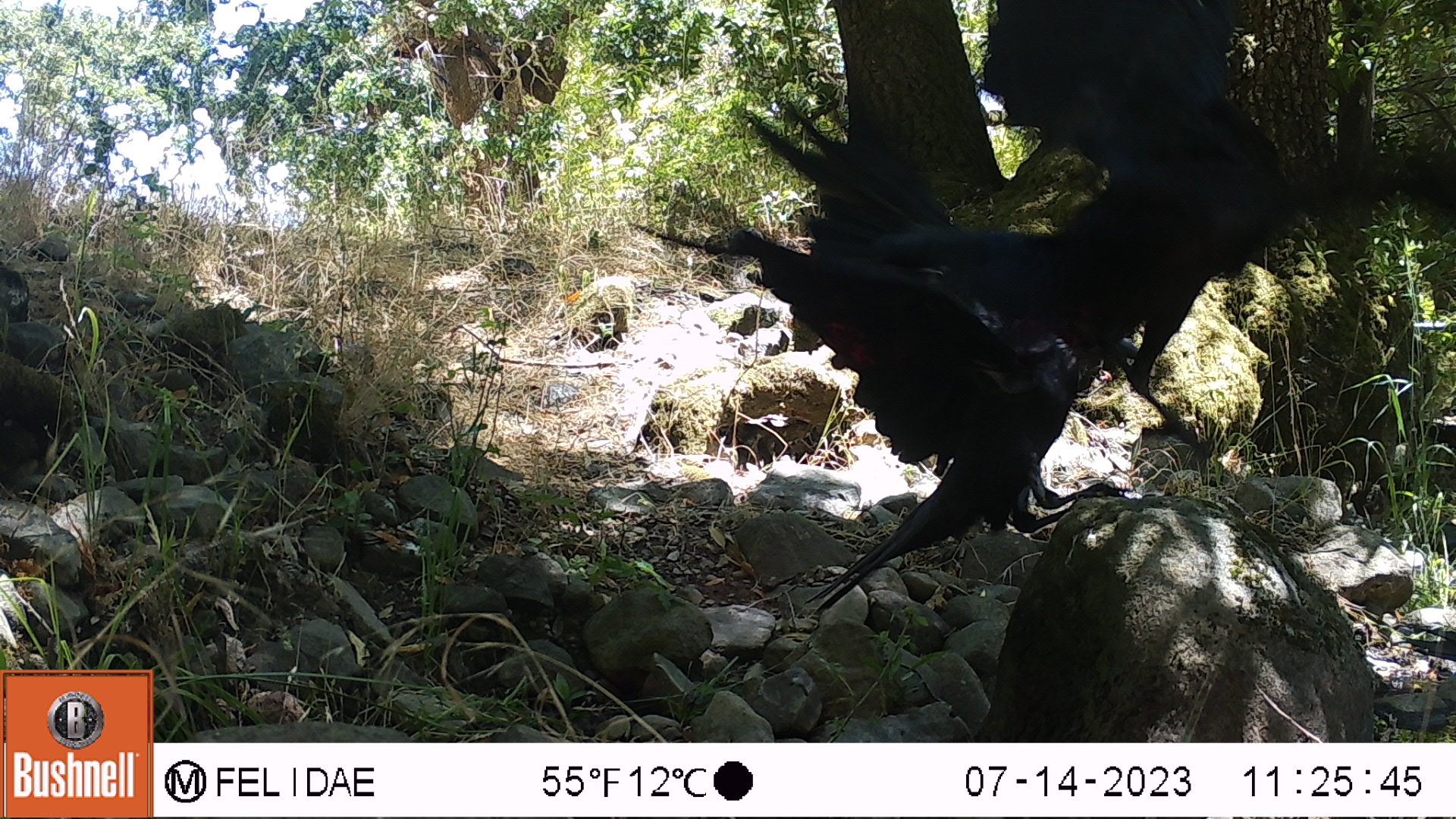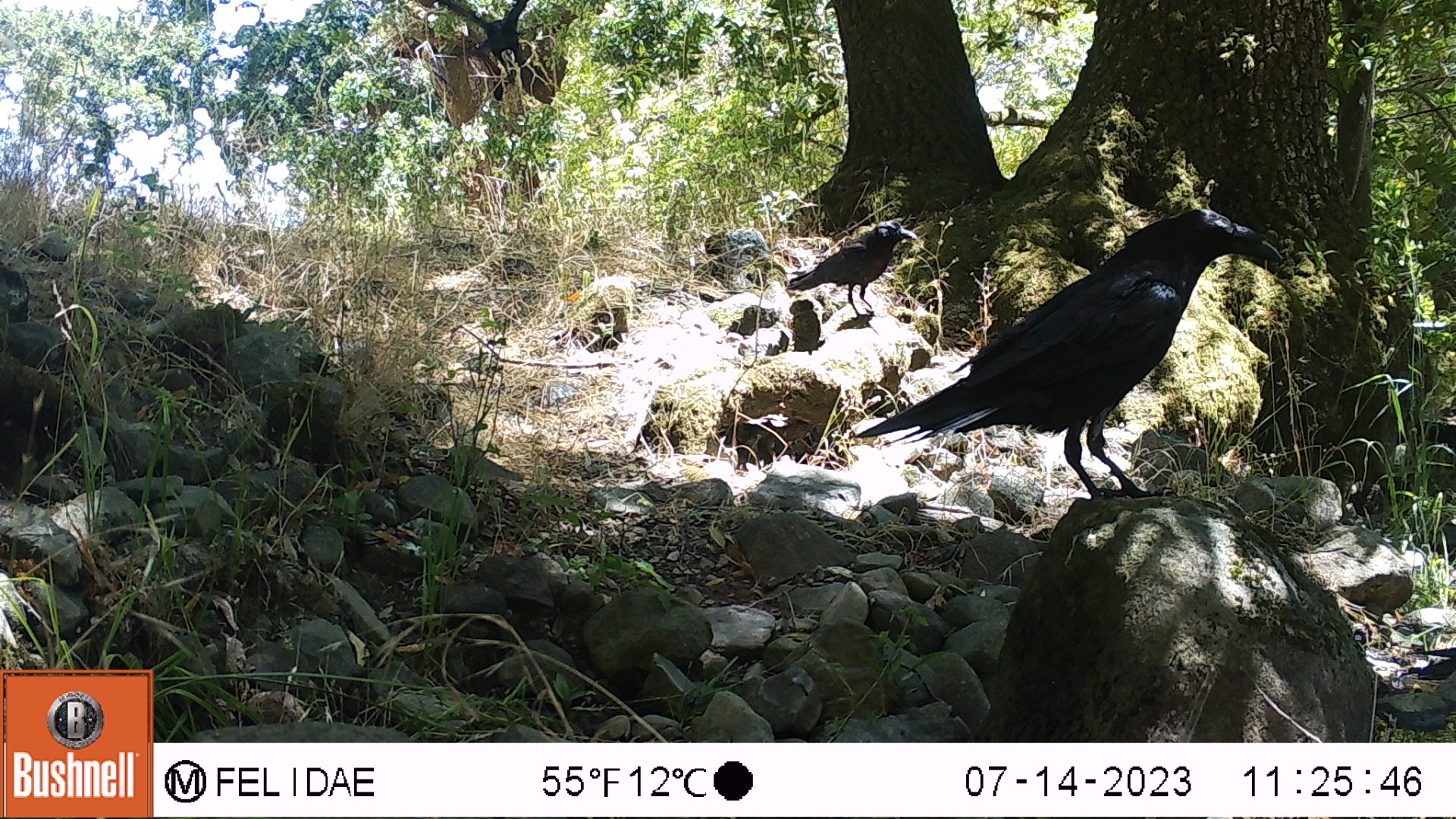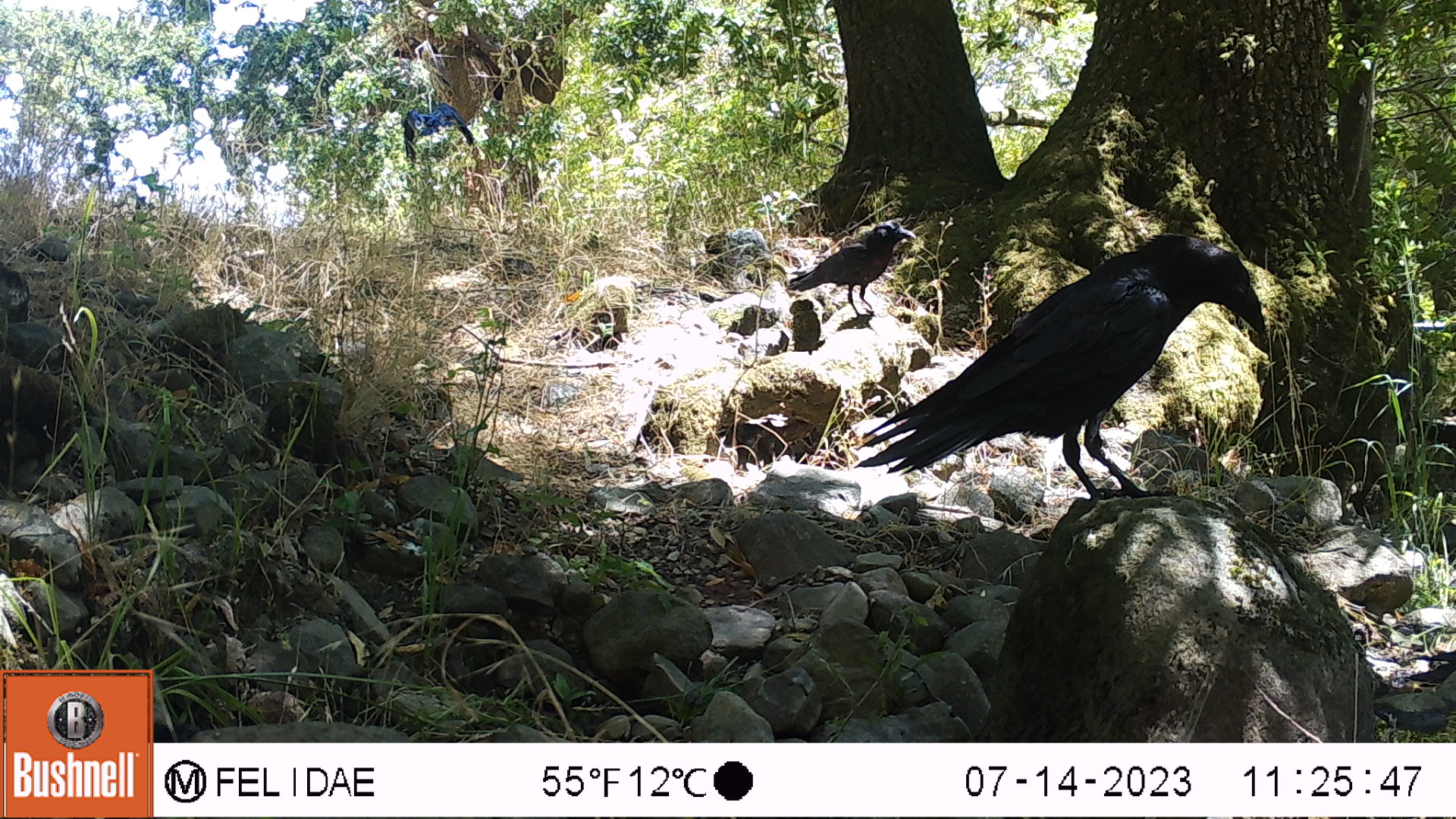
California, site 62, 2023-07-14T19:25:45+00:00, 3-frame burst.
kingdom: Animalia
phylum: Chordata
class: Aves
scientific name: Aves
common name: bird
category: unknown bird